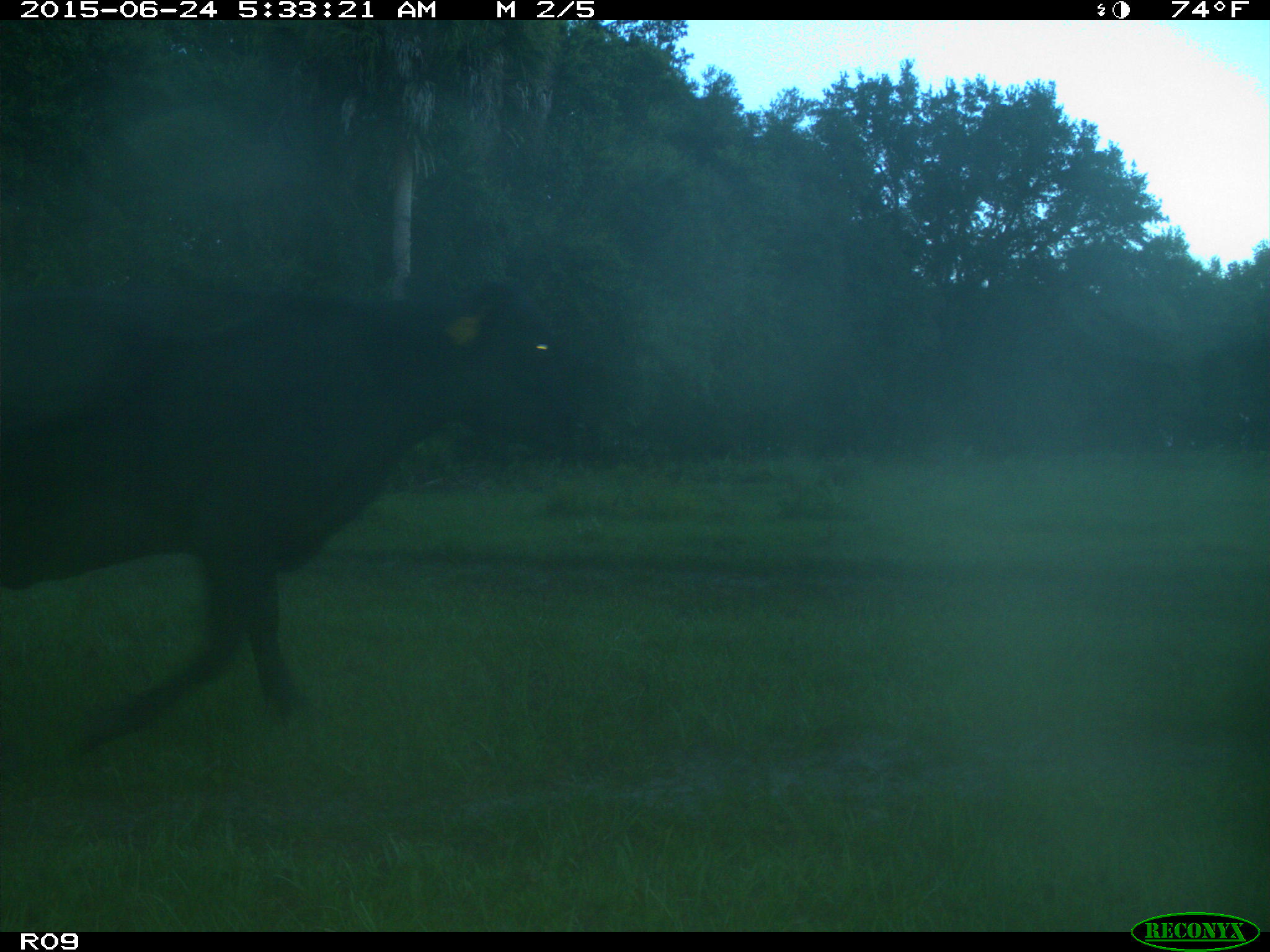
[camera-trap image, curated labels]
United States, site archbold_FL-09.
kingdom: Animalia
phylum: Chordata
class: Mammalia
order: Artiodactyla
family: Bovidae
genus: Bos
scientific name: Bos taurus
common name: domestic cow